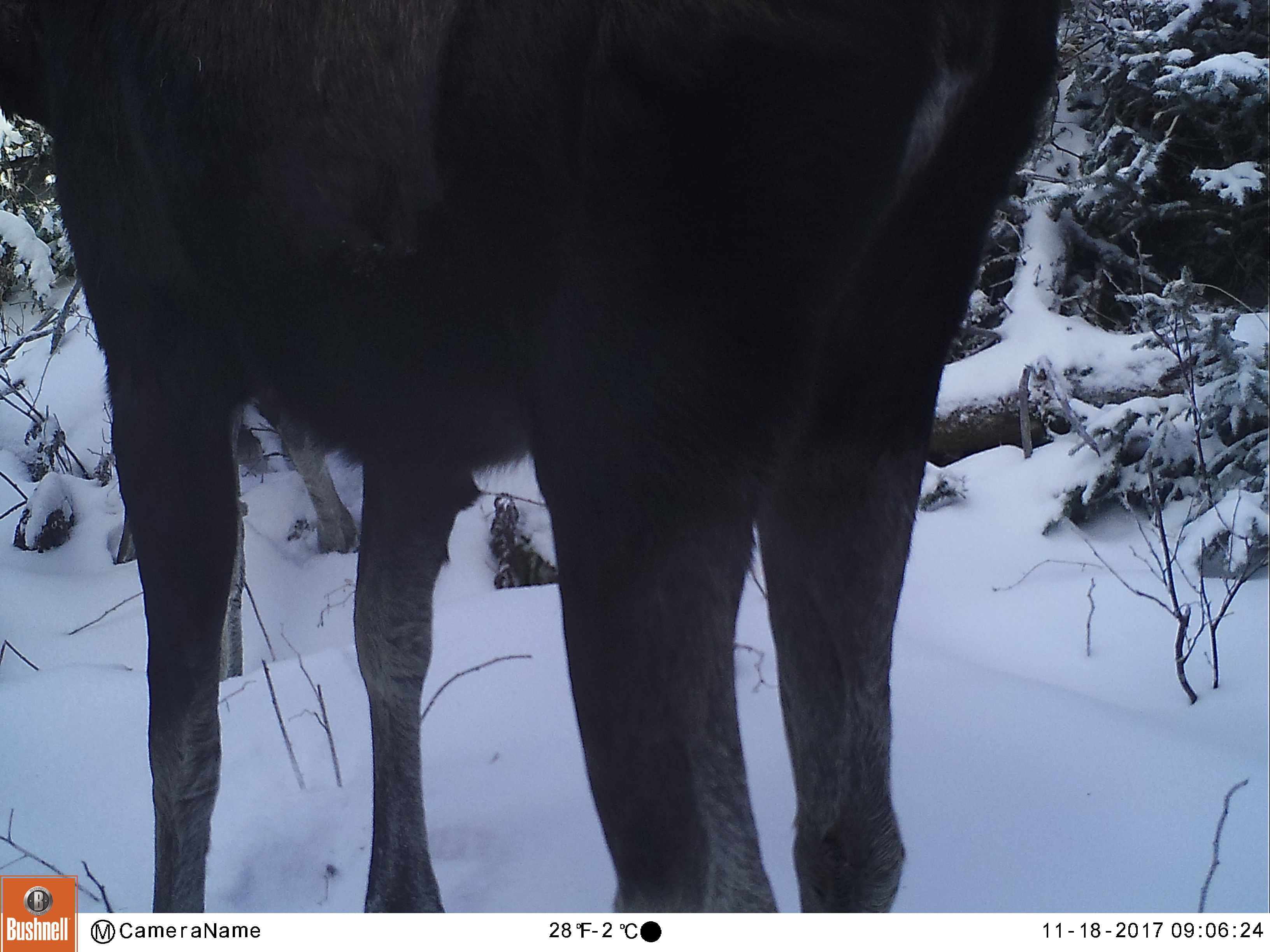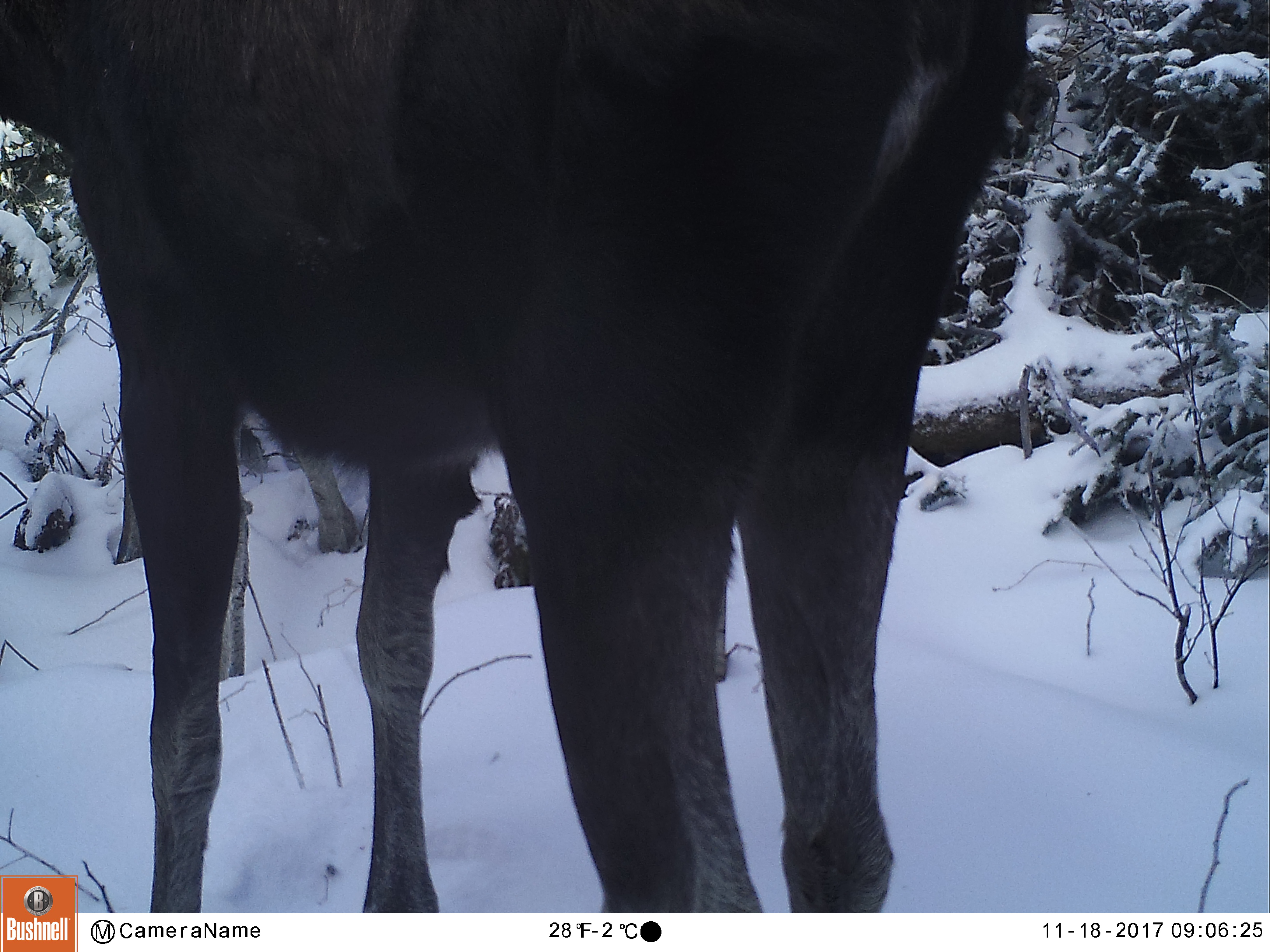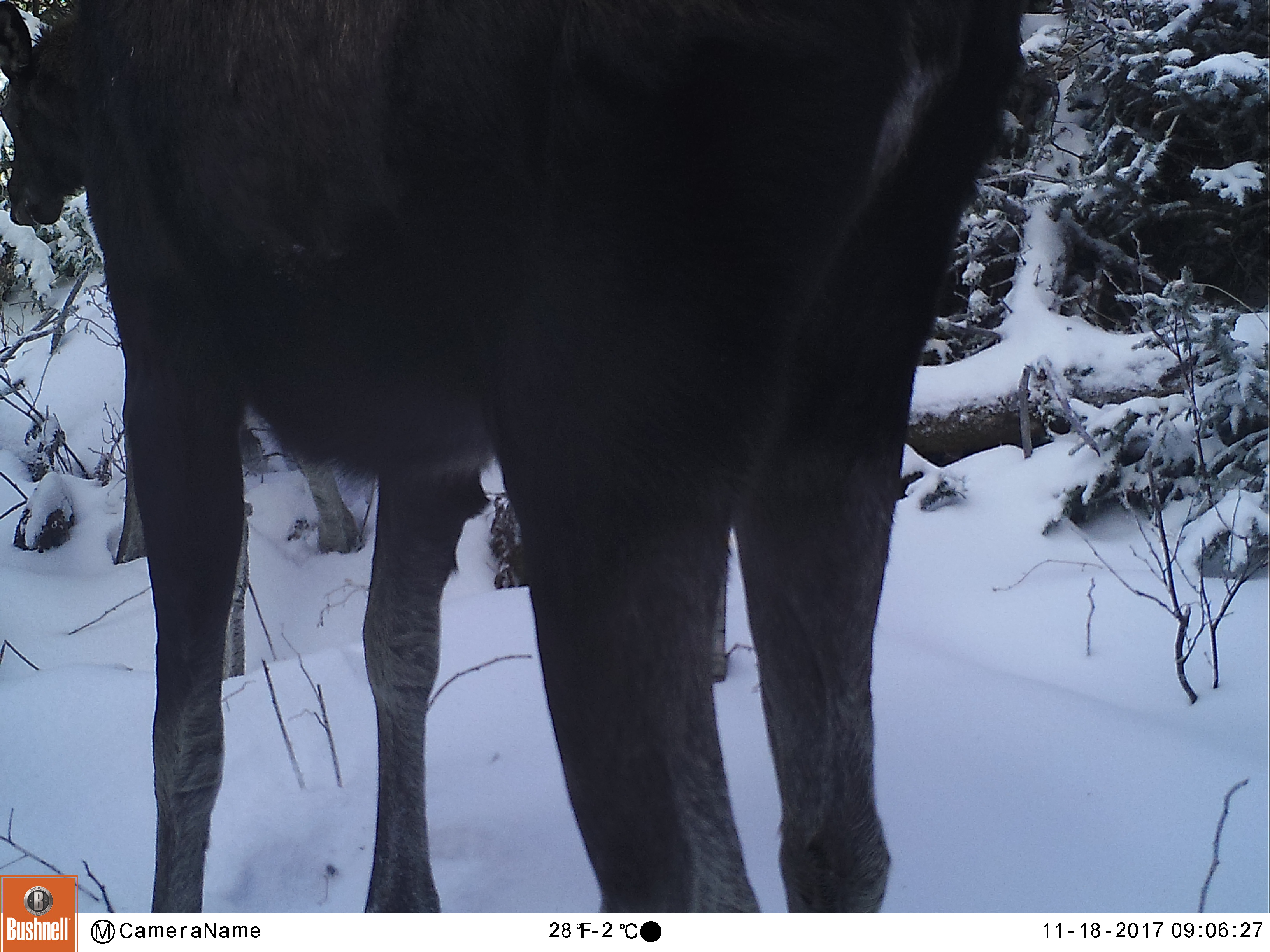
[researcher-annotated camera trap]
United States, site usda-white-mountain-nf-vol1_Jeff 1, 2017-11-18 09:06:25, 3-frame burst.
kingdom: Animalia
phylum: Chordata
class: Mammalia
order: Artiodactyla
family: Cervidae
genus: Alces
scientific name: Alces alces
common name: moose